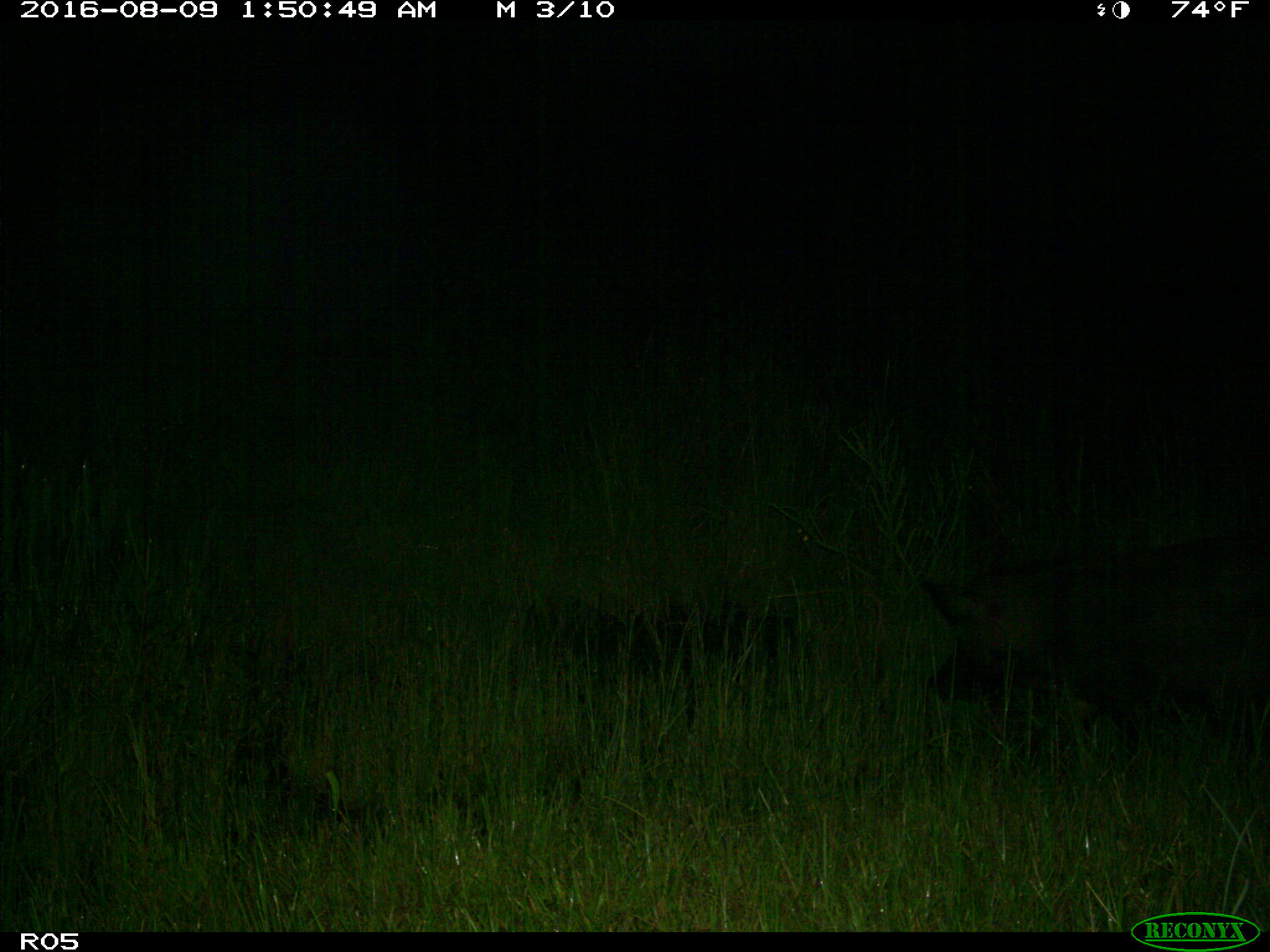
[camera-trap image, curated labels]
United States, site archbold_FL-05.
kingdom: Animalia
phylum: Chordata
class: Mammalia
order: Artiodactyla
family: Suidae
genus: Sus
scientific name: Sus scrofa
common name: wild boar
Sus scrofa (wild boar).